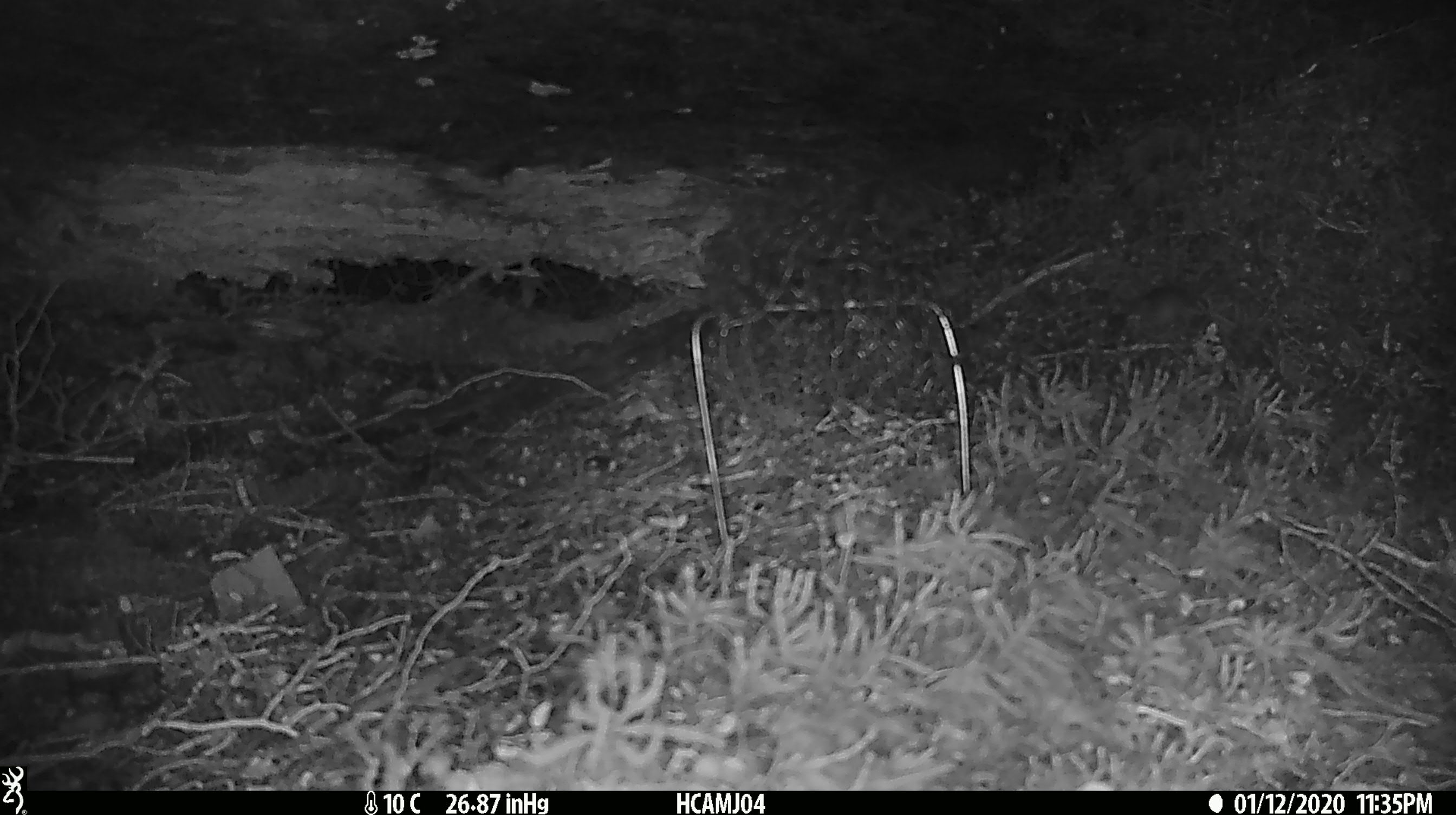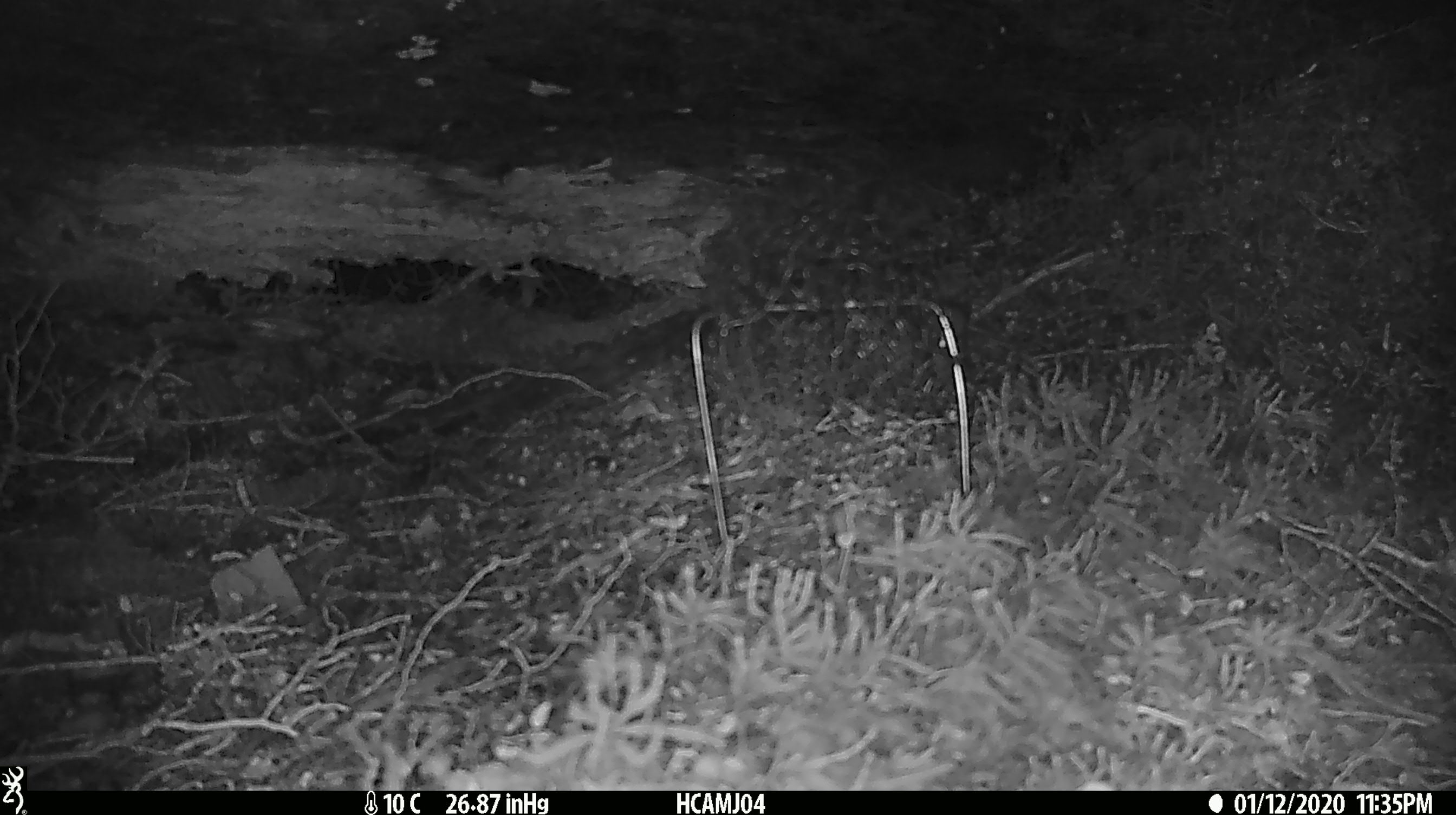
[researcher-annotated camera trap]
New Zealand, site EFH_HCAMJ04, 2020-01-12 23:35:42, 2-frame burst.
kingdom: Animalia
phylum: Chordata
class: Mammalia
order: Rodentia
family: Muridae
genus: Mus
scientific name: Mus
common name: mouse